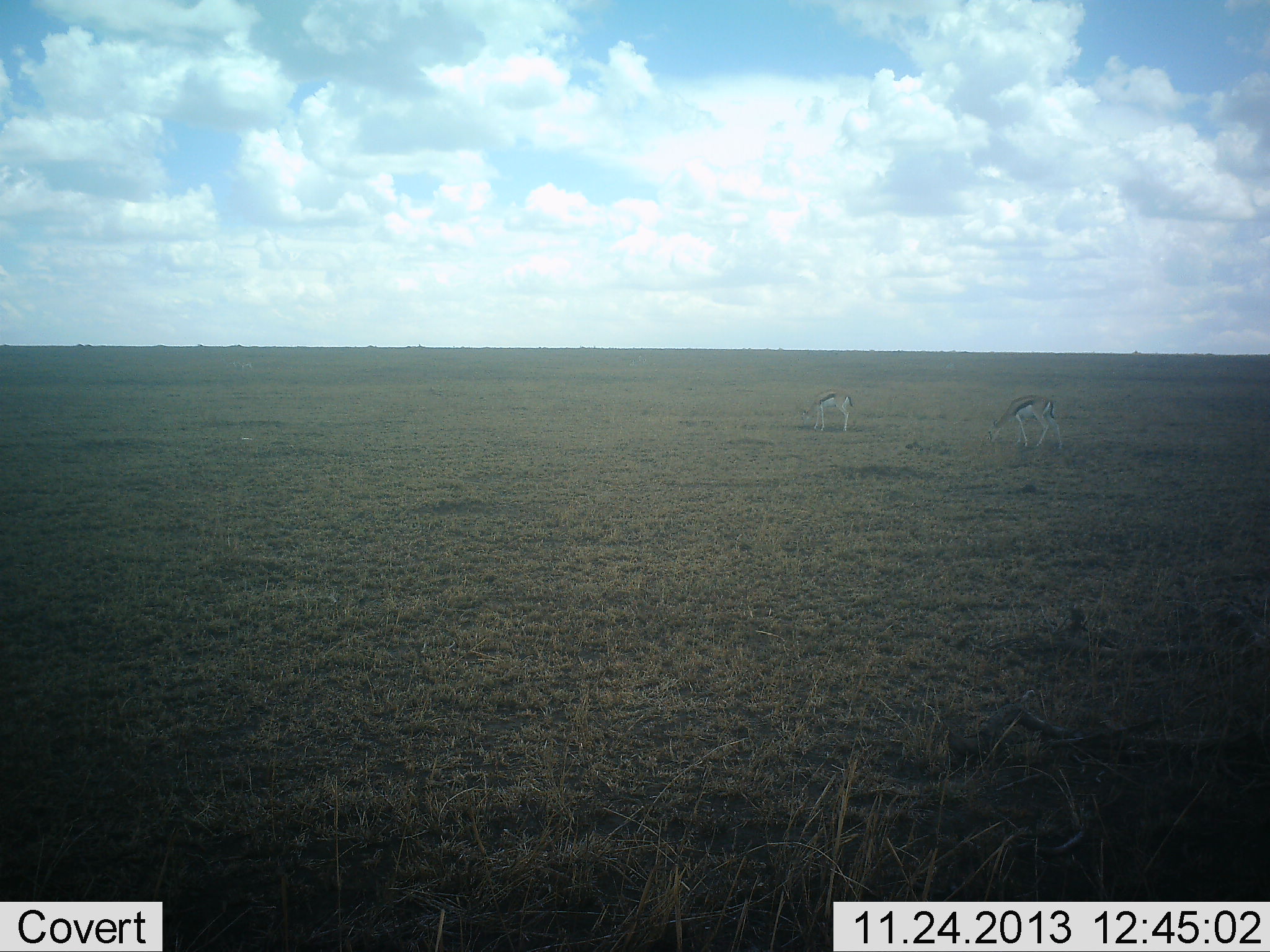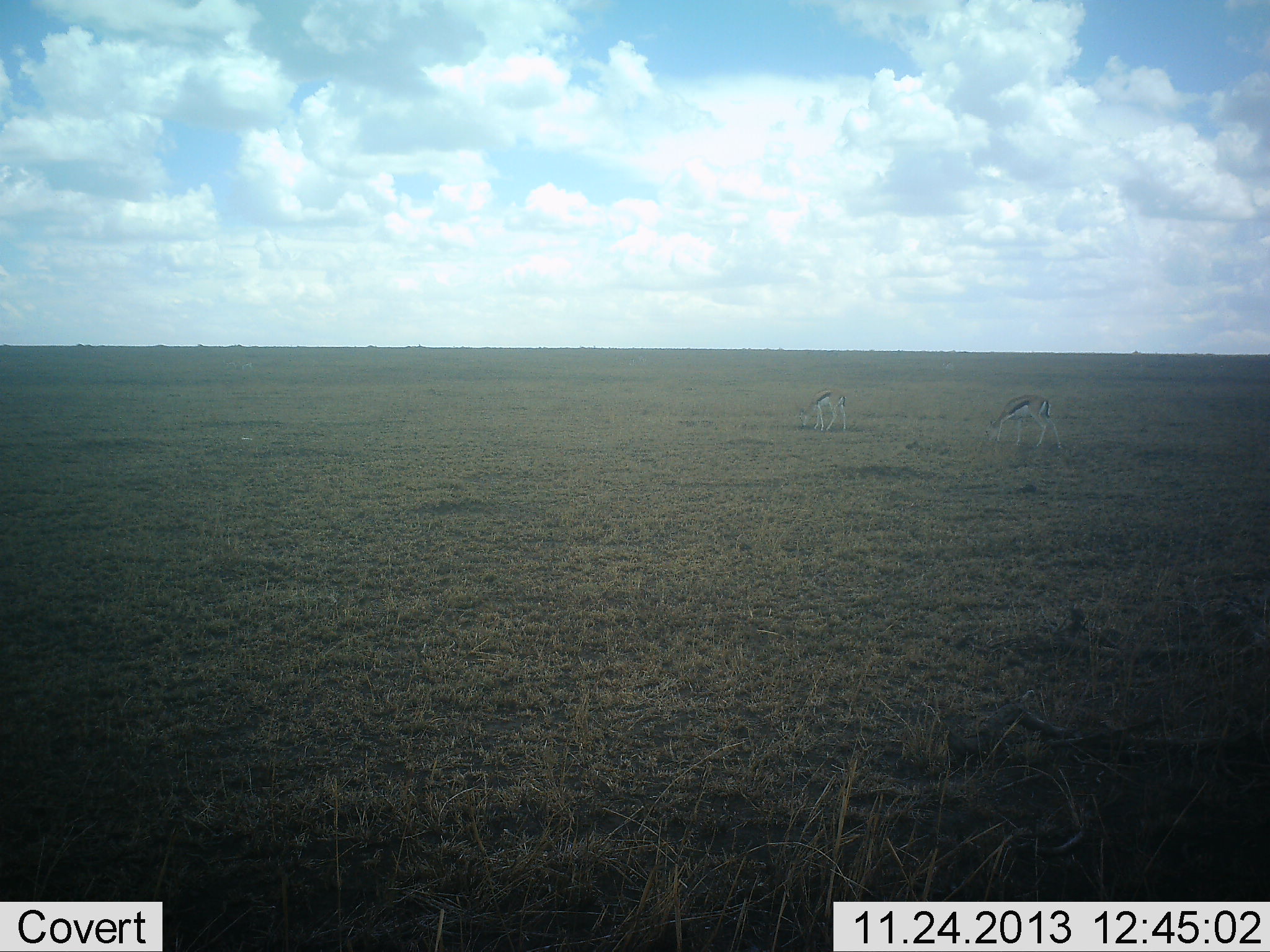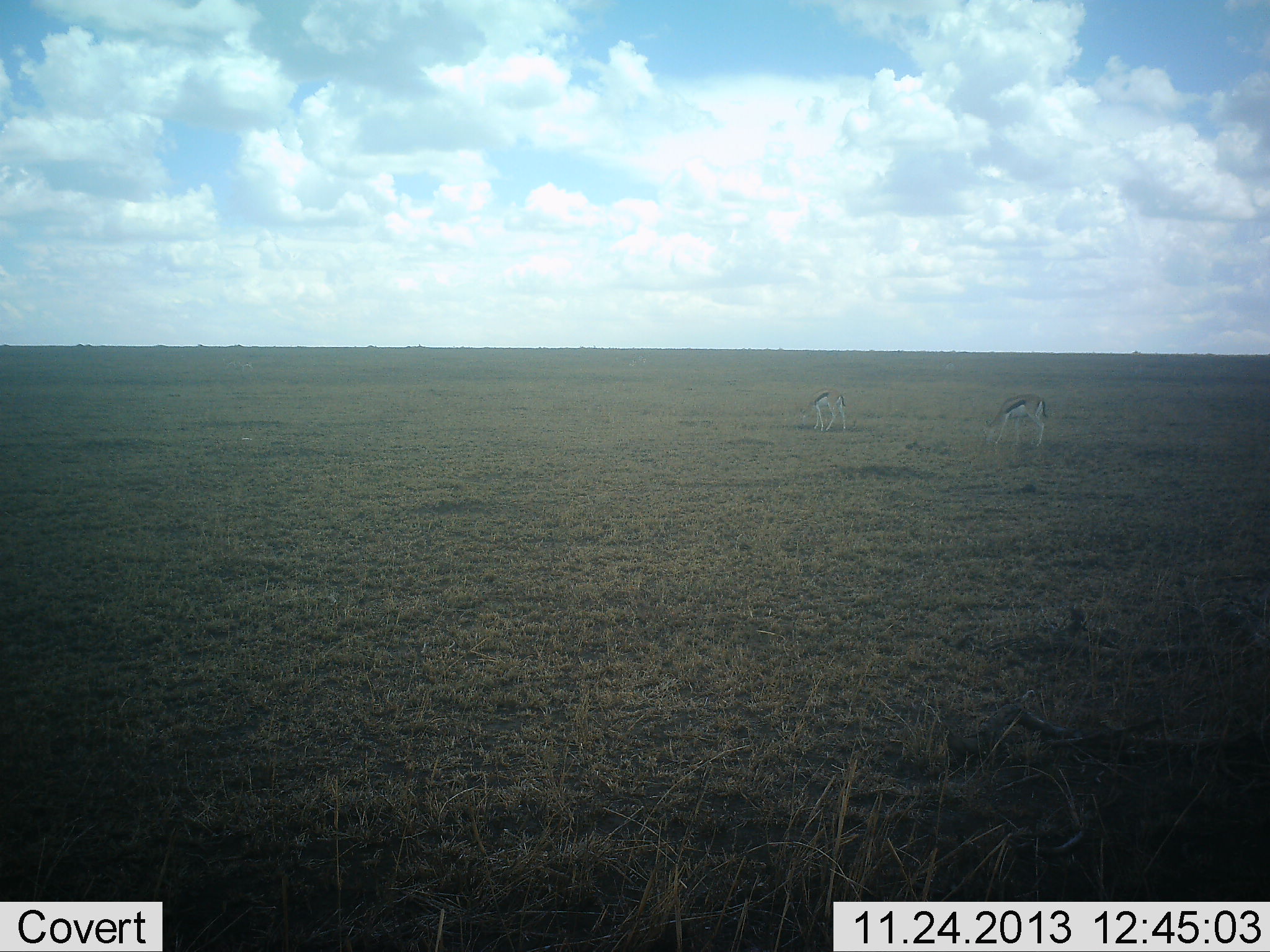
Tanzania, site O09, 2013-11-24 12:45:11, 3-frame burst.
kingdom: Animalia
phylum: Chordata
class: Mammalia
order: Artiodactyla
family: Bovidae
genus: Eudorcas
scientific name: Eudorcas thomsonii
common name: thomson's gazelle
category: gazellethomsons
Gazellethomsons (thomson's gazelle) (Eudorcas thomsonii), count 2. Behavior (volunteer vote fractions): standing 20%, resting 0%, moving 0%, interacting 0%. Young present (vote fraction): 0%. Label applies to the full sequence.